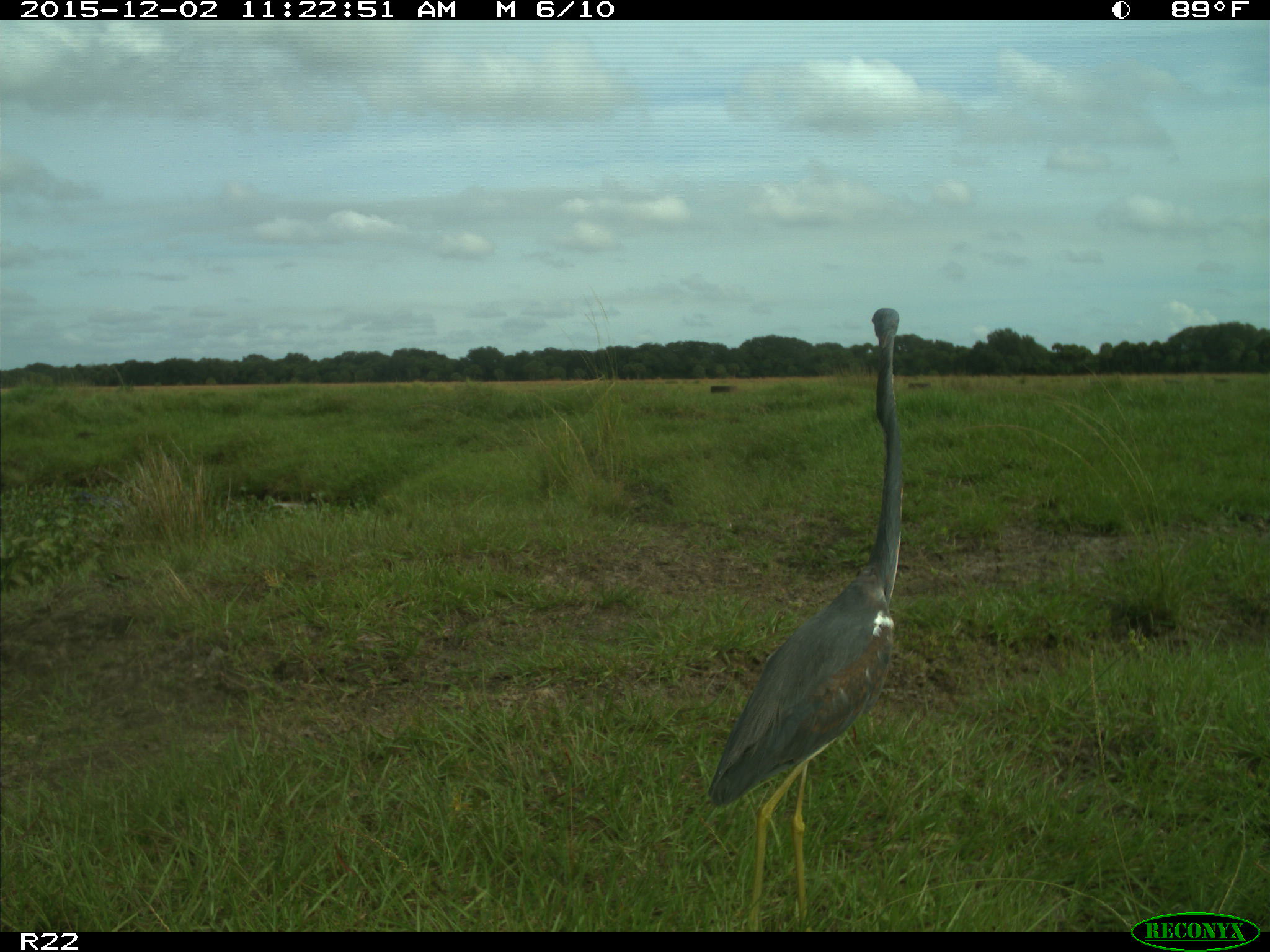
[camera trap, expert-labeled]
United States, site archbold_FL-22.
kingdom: Animalia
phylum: Chordata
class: Aves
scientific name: Aves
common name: birds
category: unidentified bird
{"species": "unidentified bird (birds) (Aves)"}